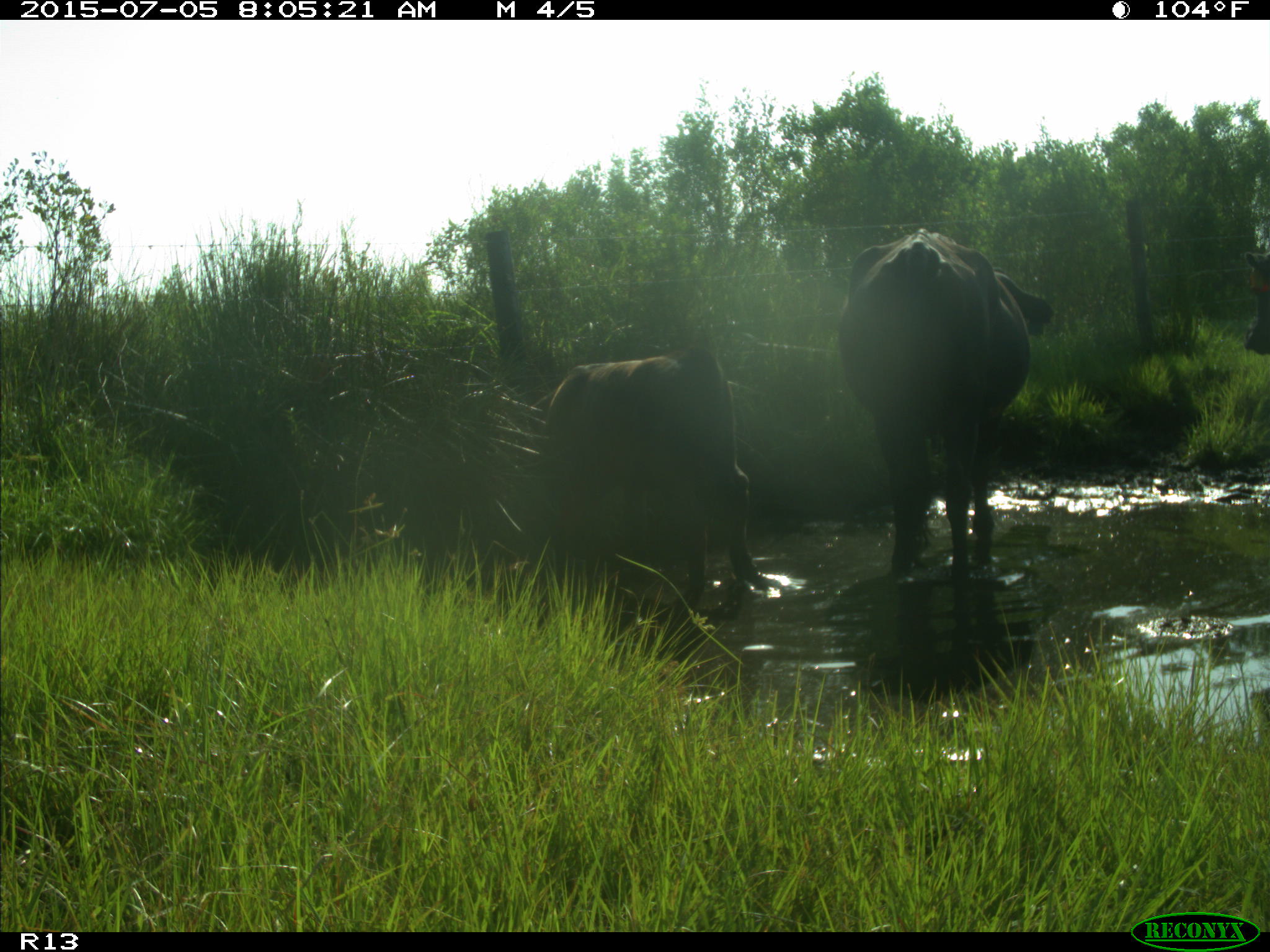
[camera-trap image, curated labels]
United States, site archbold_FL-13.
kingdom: Animalia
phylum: Chordata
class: Mammalia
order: Artiodactyla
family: Bovidae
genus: Bos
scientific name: Bos taurus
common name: domestic cow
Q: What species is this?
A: Bos taurus (domestic cow).